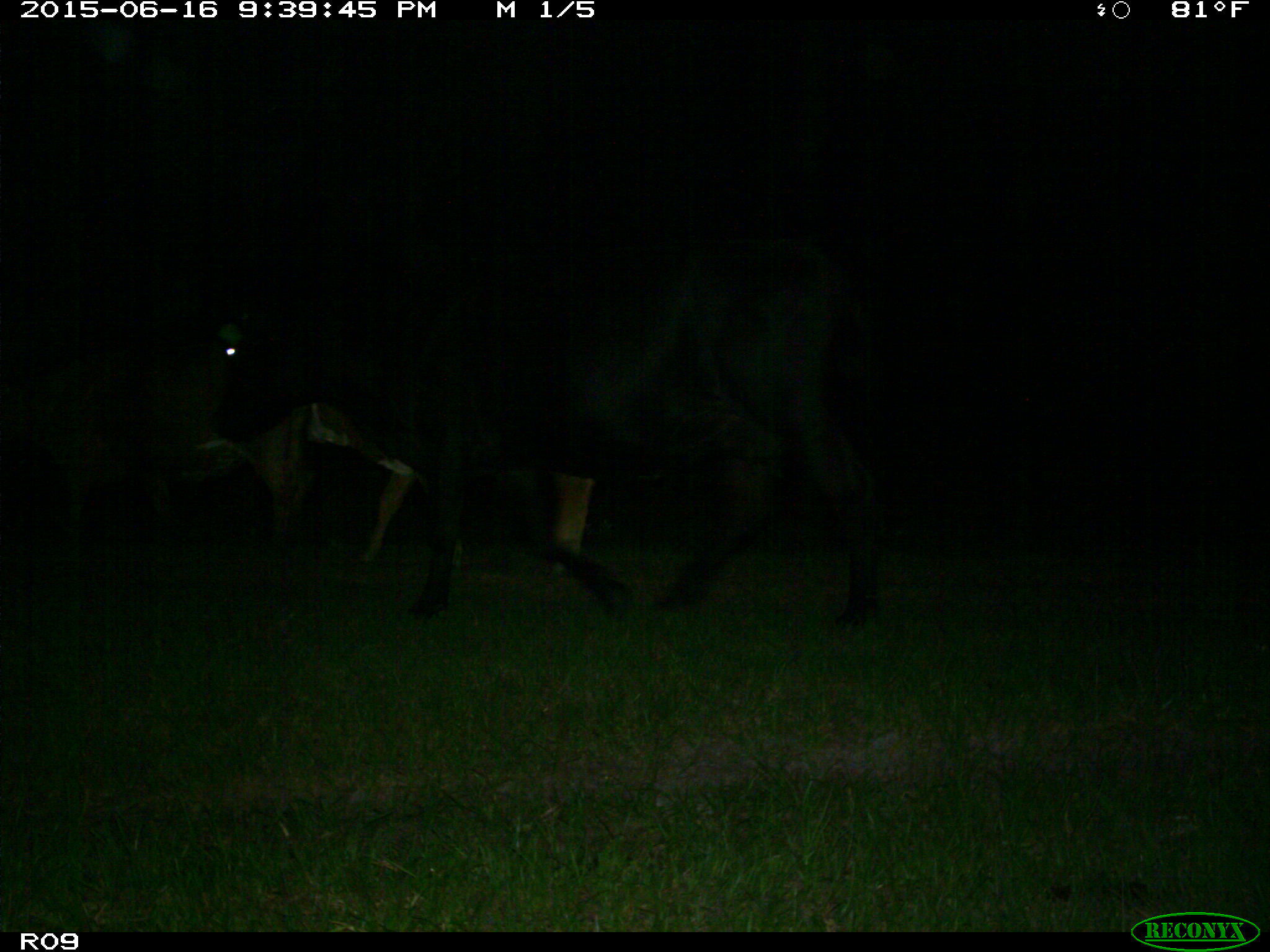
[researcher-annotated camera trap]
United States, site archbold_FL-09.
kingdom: Animalia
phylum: Chordata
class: Mammalia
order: Artiodactyla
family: Bovidae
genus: Bos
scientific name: Bos taurus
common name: domestic cow